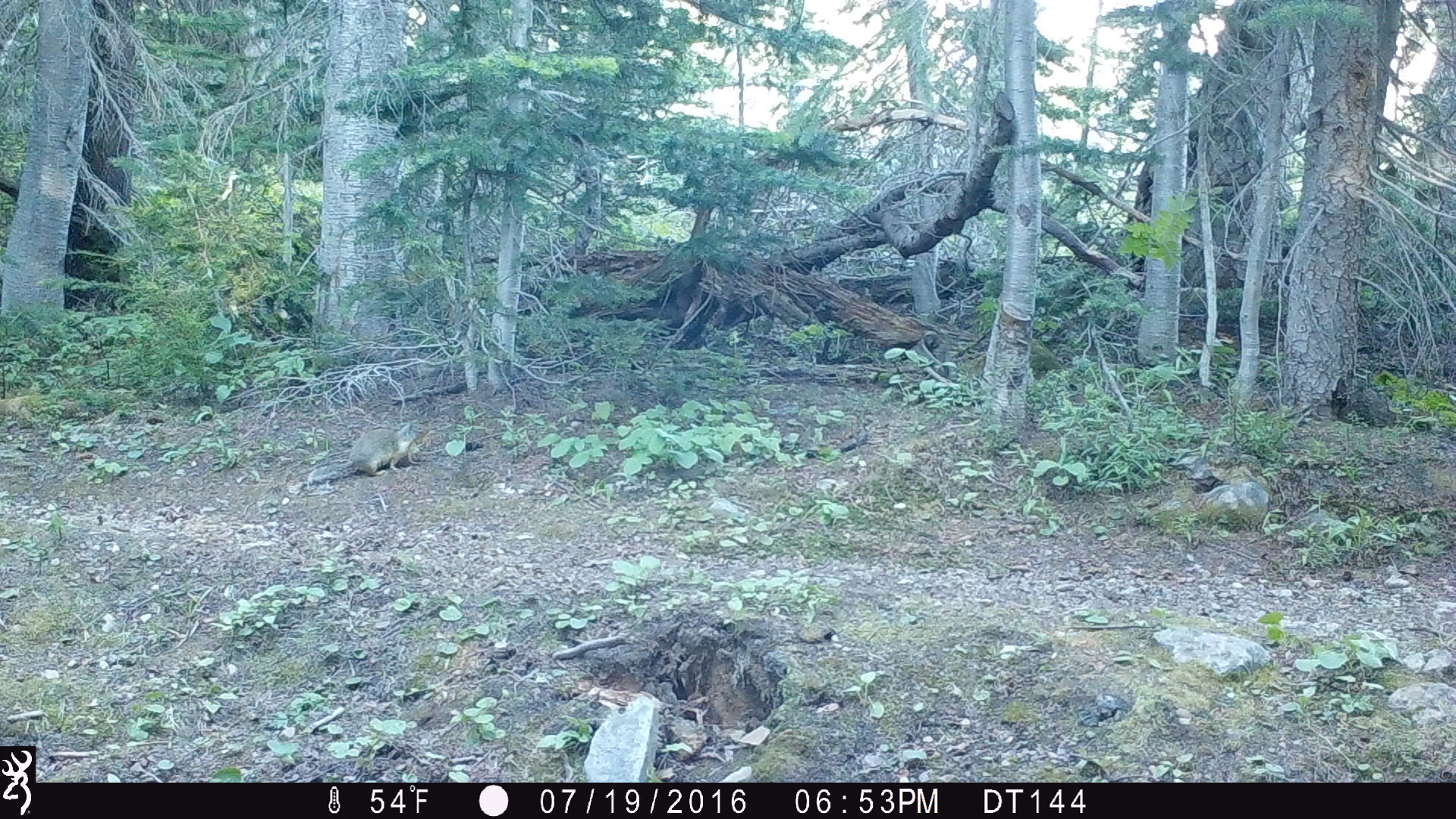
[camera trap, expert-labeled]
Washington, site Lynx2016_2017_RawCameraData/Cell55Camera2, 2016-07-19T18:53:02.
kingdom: Animalia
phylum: Chordata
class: Mammalia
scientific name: Mammalia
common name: small mammal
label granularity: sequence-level